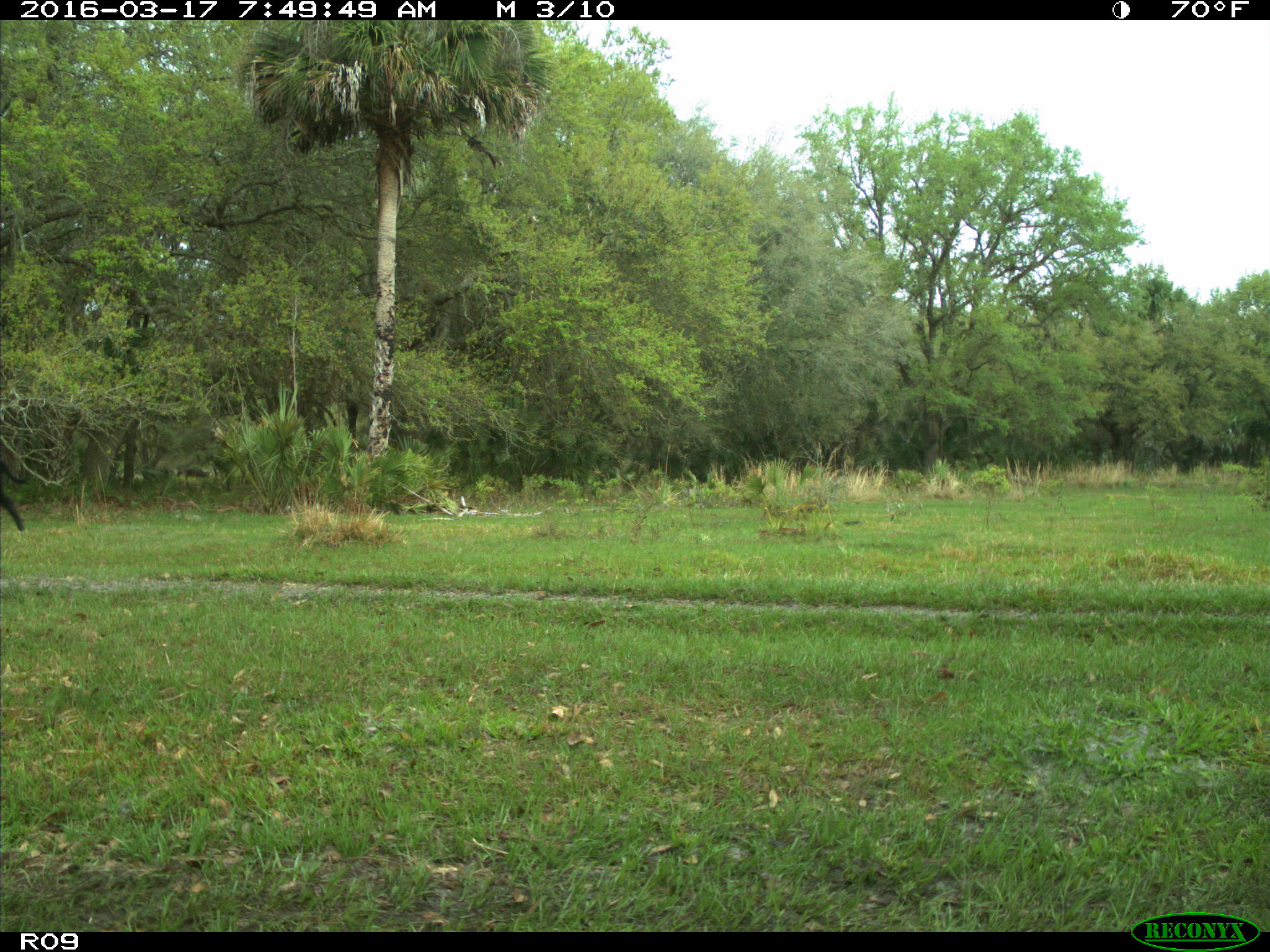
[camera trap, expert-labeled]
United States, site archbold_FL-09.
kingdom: Animalia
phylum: Chordata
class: Mammalia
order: Artiodactyla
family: Bovidae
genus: Bos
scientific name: Bos taurus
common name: domestic cow